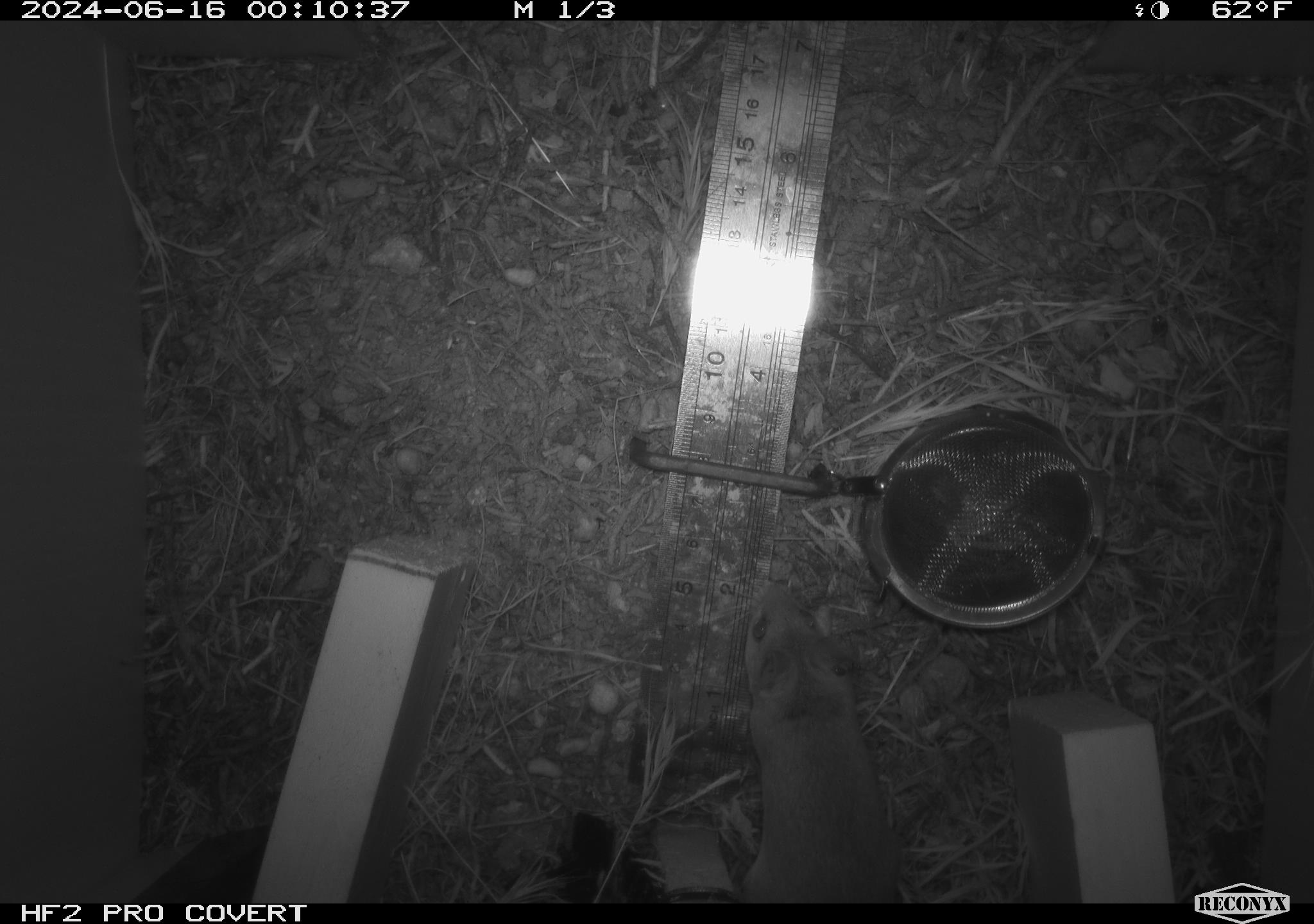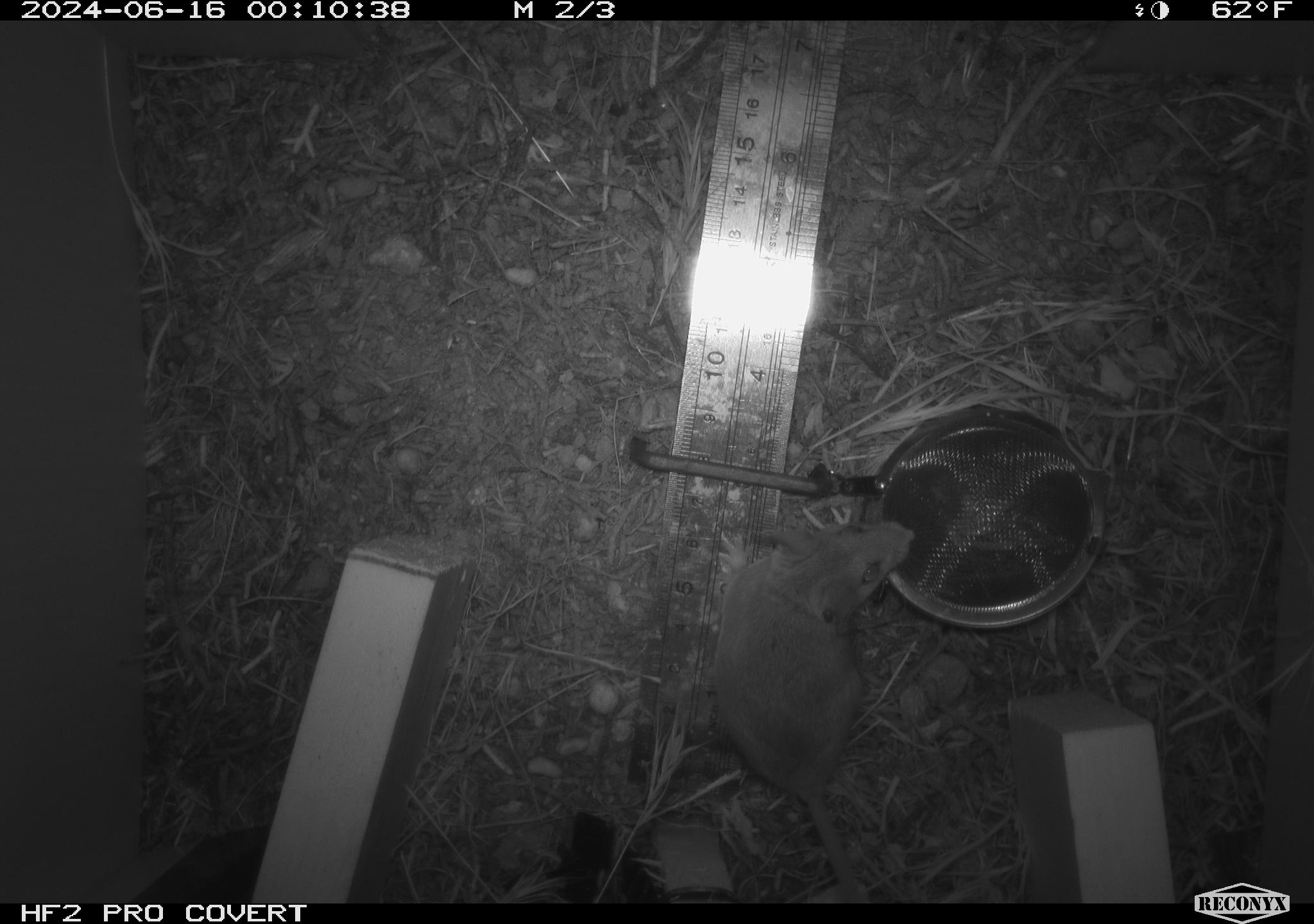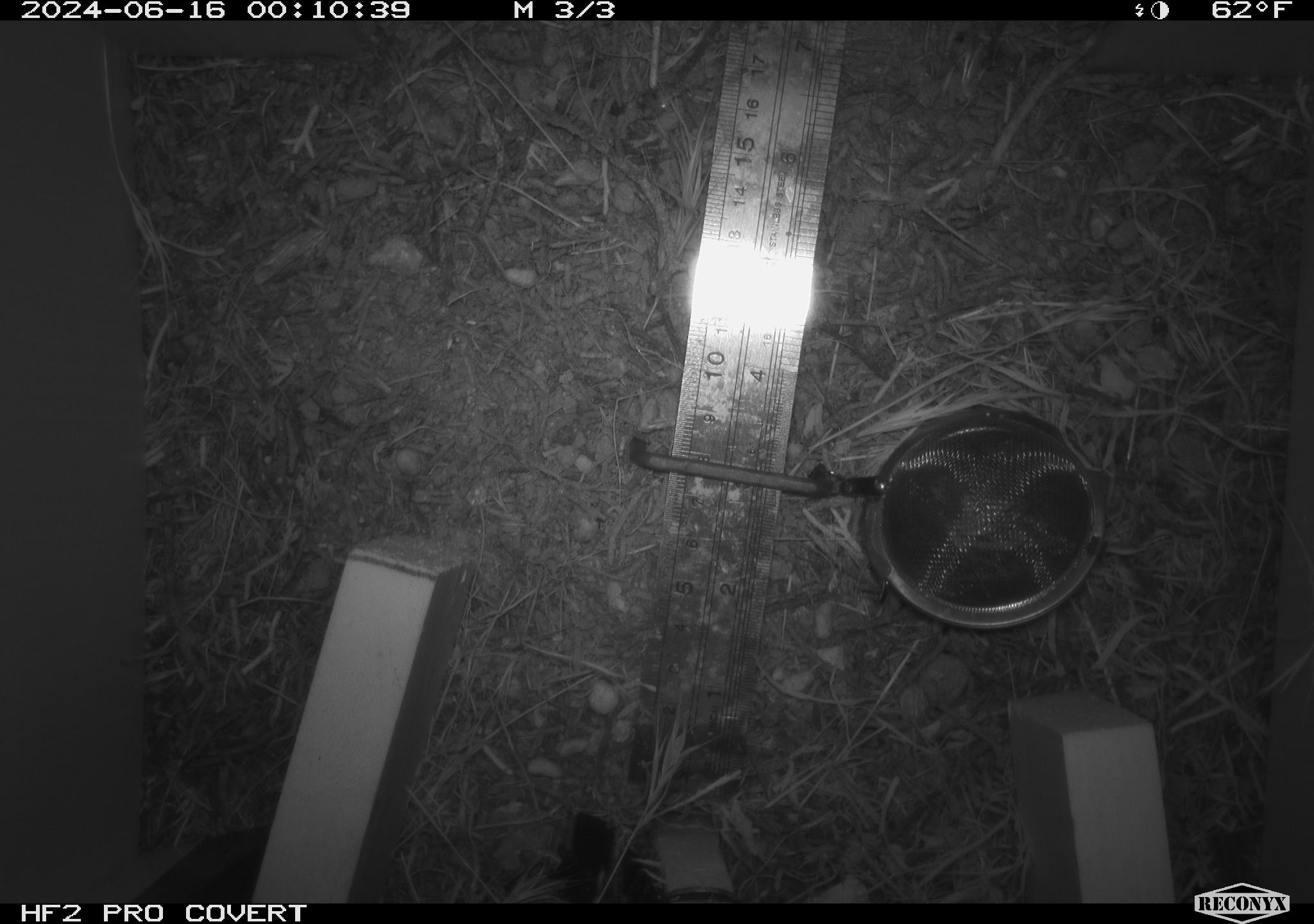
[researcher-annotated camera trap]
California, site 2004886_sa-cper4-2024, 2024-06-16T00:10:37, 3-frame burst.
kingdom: Animalia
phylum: Chordata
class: Mammalia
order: Rodentia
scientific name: Rodentia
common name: rodent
Rodent (Rodentia).